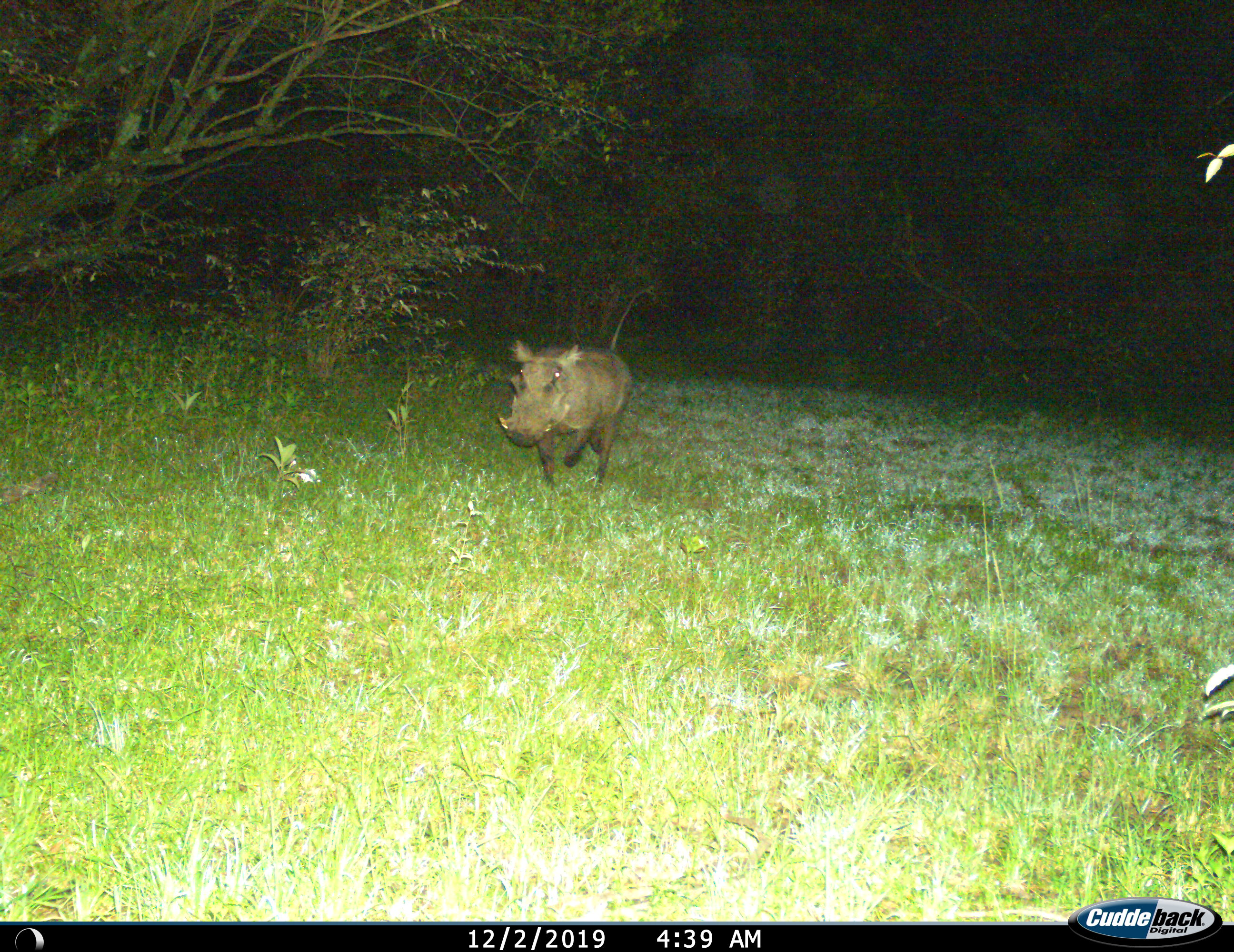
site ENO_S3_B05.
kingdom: Animalia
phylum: Chordata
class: Mammalia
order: Artiodactyla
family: Suidae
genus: Phacochoerus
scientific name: Phacochoerus africanus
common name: warthog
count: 1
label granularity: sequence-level